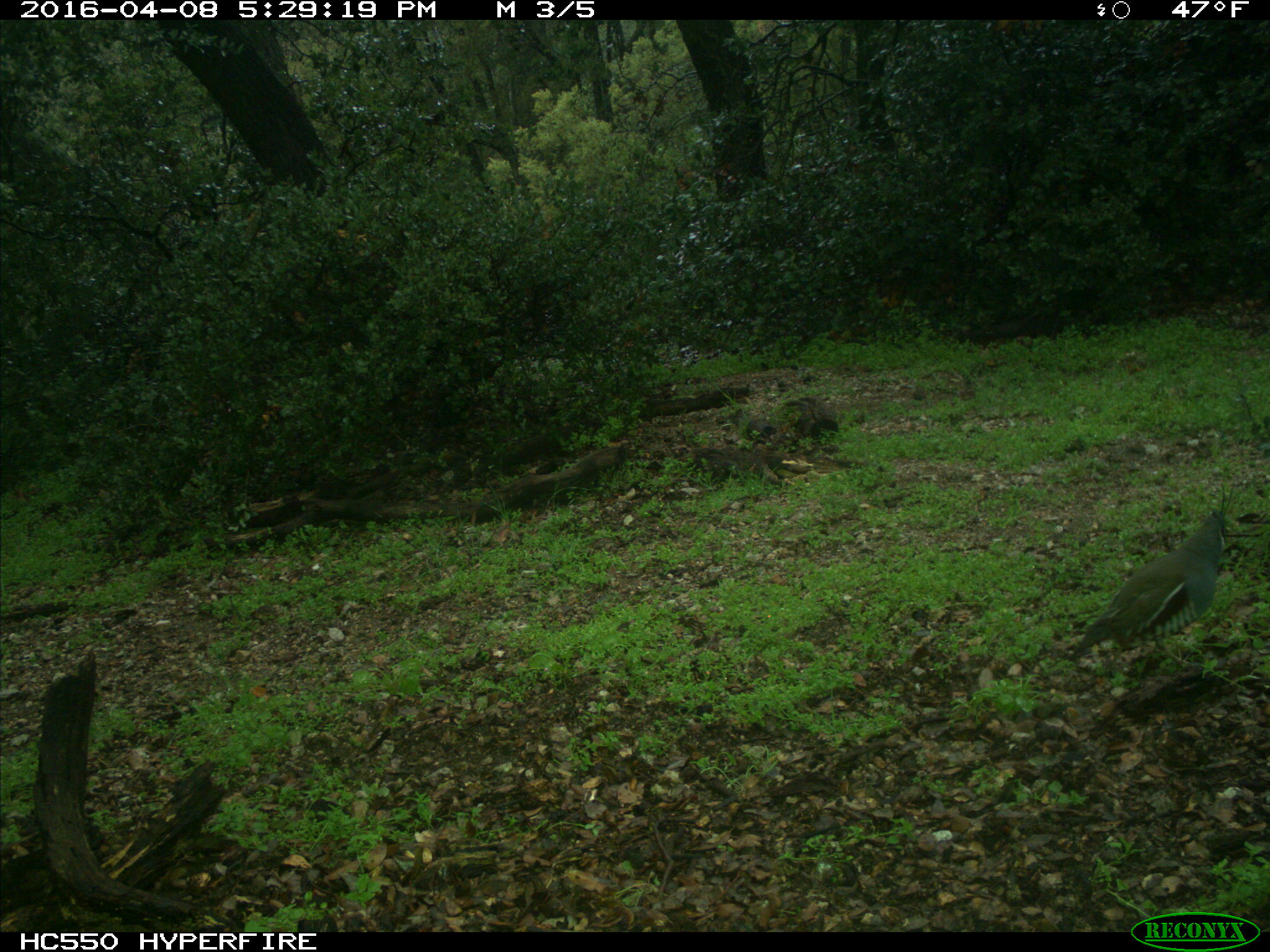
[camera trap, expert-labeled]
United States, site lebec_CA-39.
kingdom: Animalia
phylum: Chordata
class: Aves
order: Galliformes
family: Odontophoridae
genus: Callipepla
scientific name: Callipepla californica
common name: california quail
Callipepla californica (california quail).